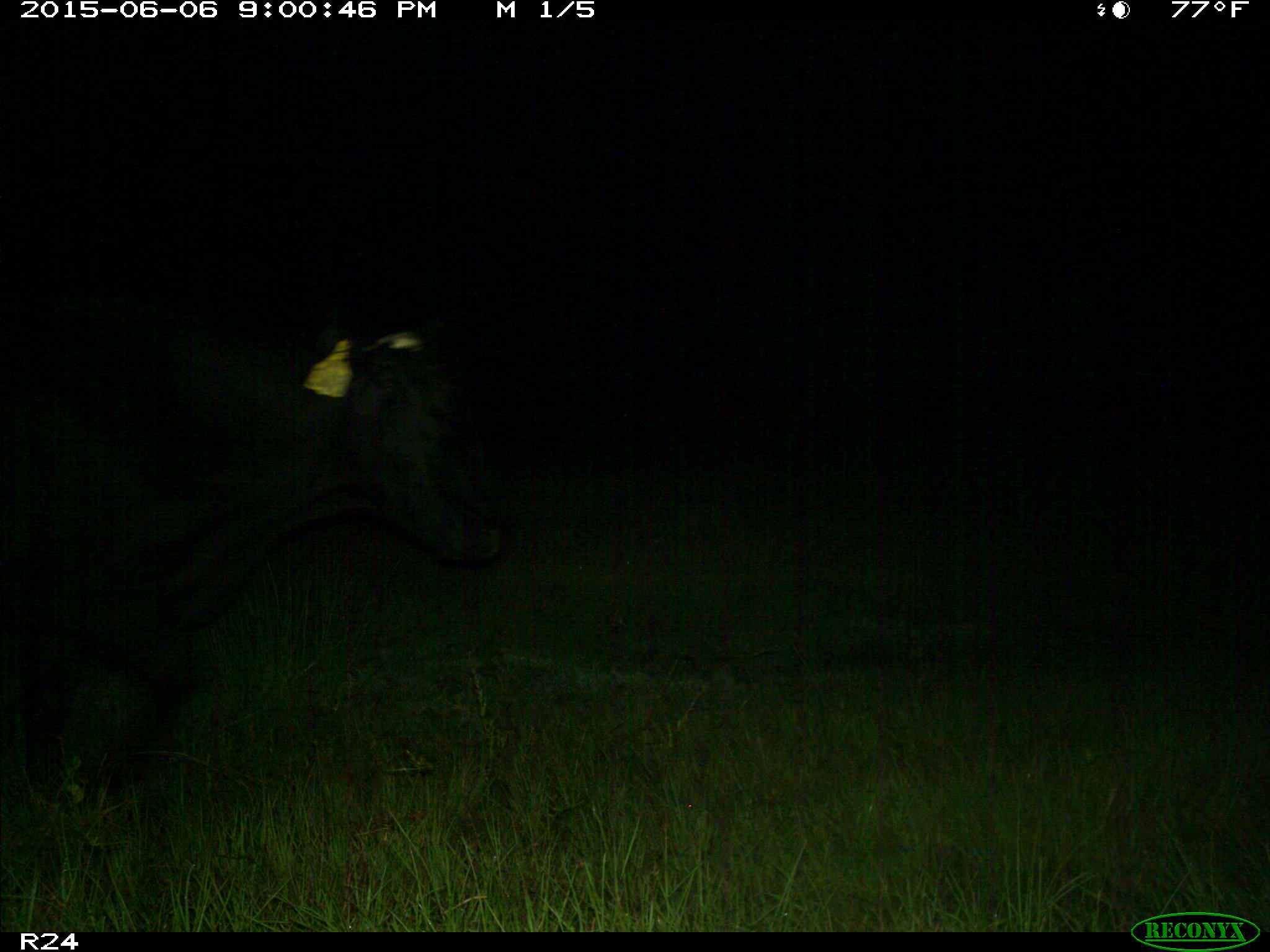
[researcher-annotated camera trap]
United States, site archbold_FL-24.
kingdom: Animalia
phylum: Chordata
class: Mammalia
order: Artiodactyla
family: Bovidae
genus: Bos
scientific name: Bos taurus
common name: domestic cow